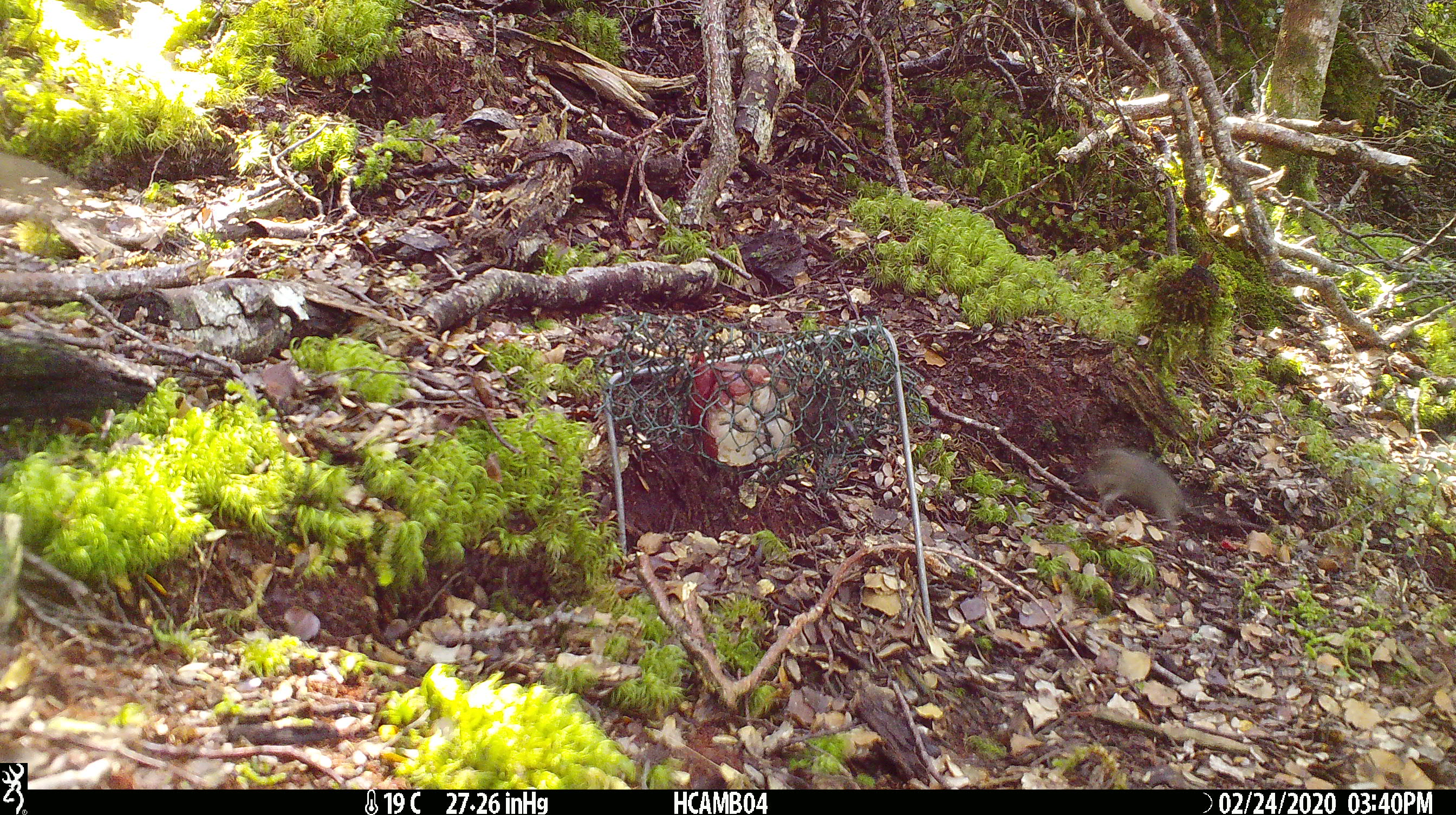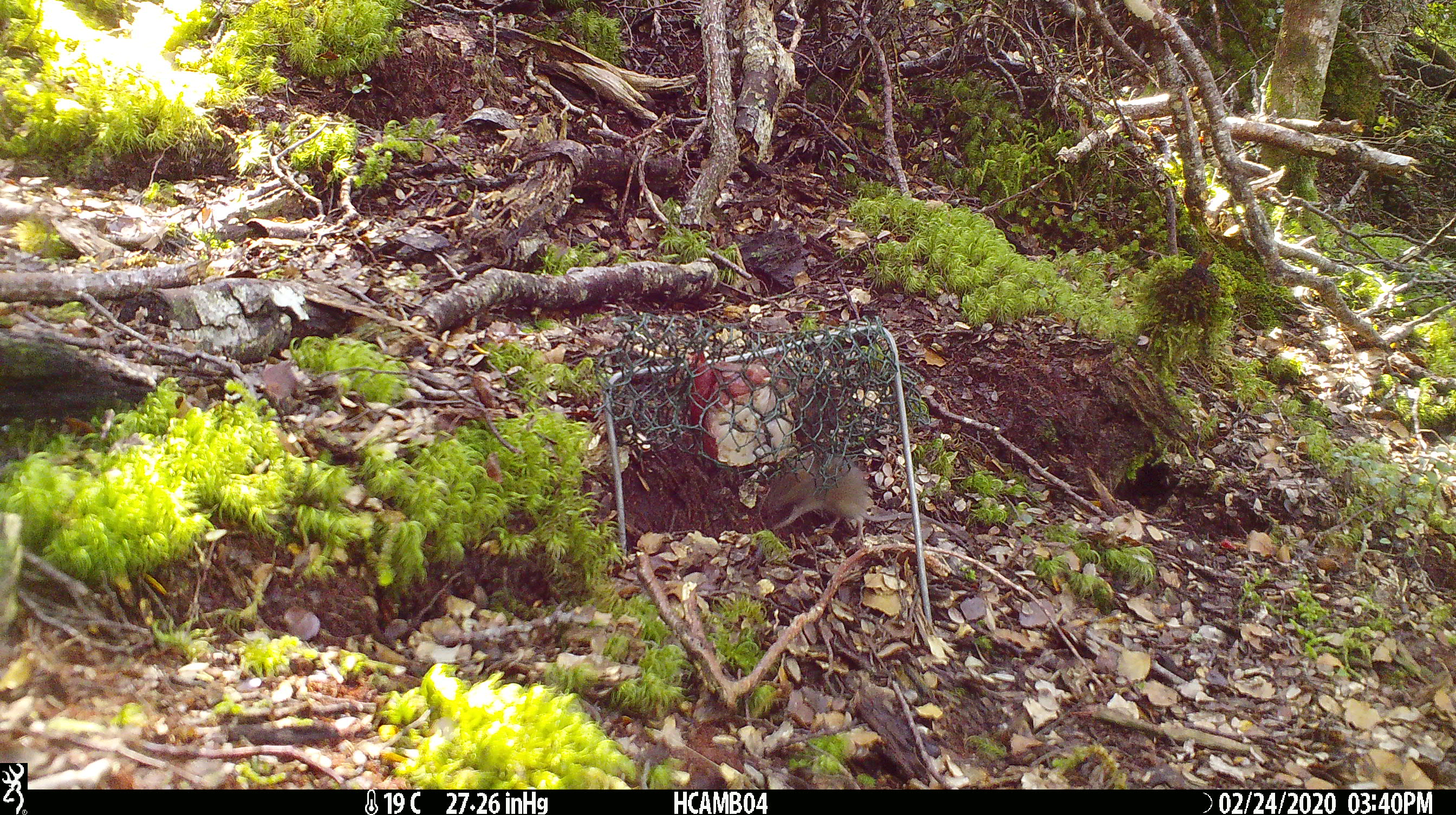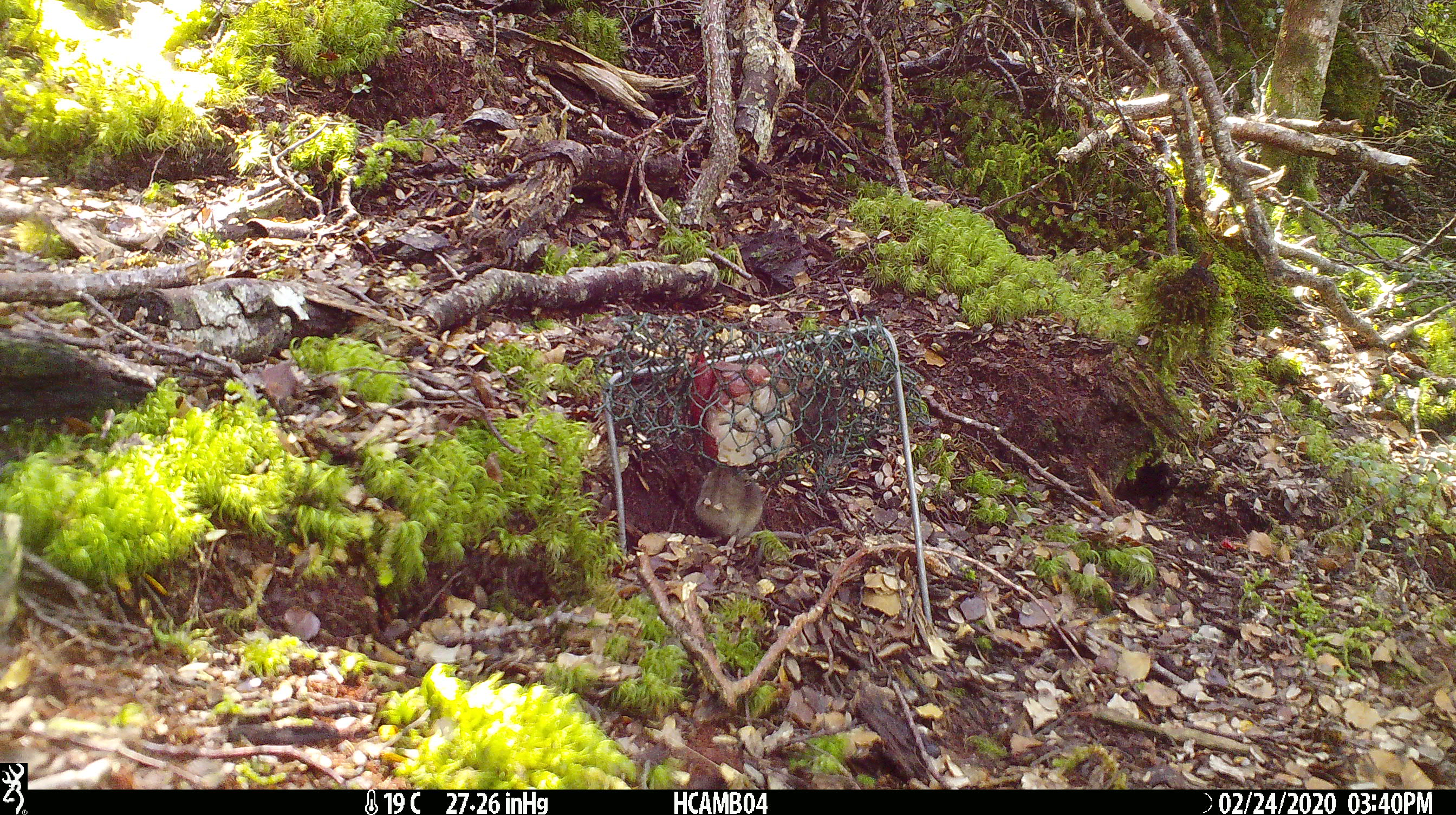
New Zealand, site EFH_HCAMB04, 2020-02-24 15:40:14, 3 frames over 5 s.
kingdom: Animalia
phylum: Chordata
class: Mammalia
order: Rodentia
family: Muridae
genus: Mus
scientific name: Mus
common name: mouse